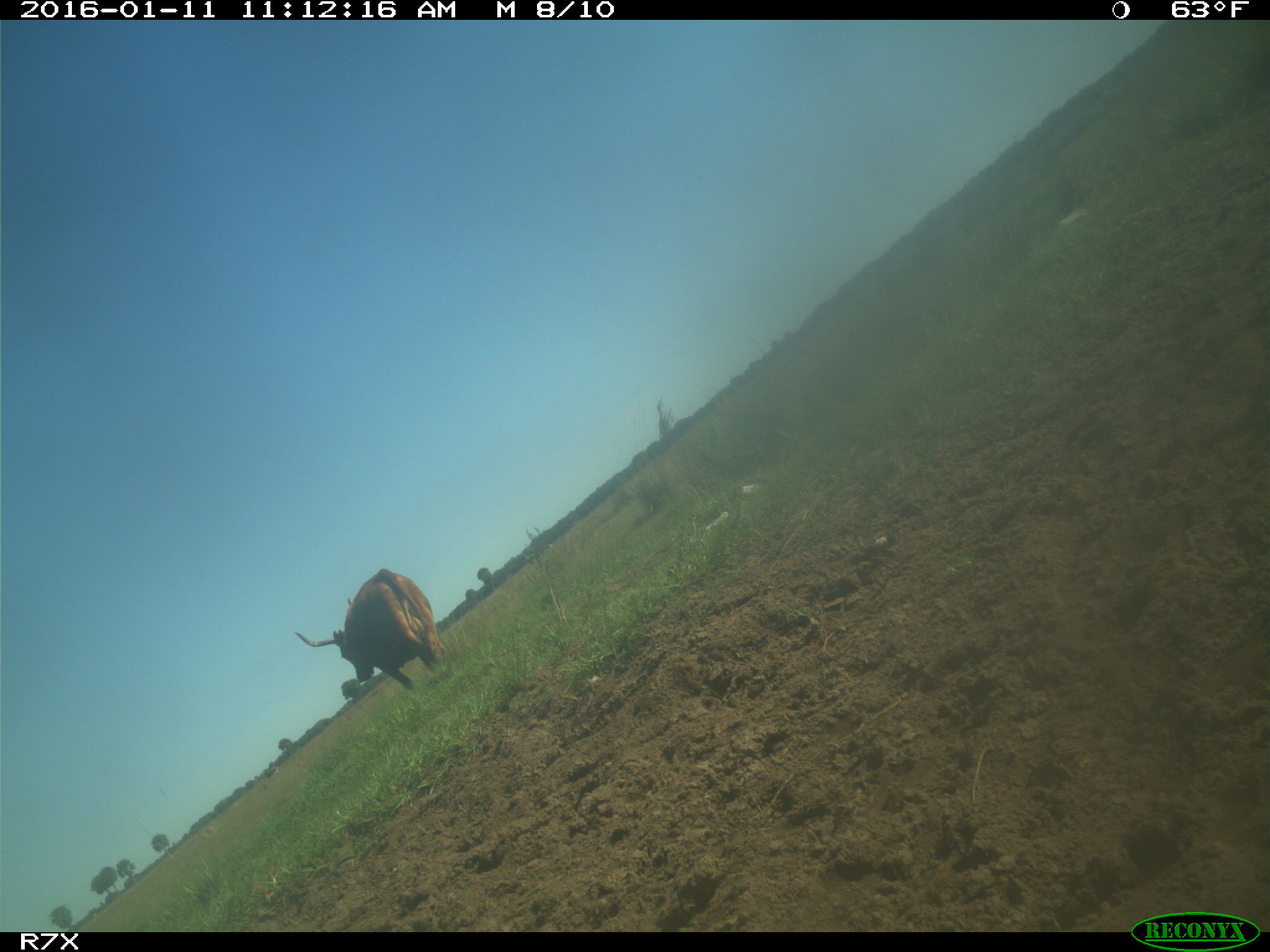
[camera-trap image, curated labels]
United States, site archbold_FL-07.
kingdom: Animalia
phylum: Chordata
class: Mammalia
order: Artiodactyla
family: Bovidae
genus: Bos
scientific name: Bos taurus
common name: domestic cow